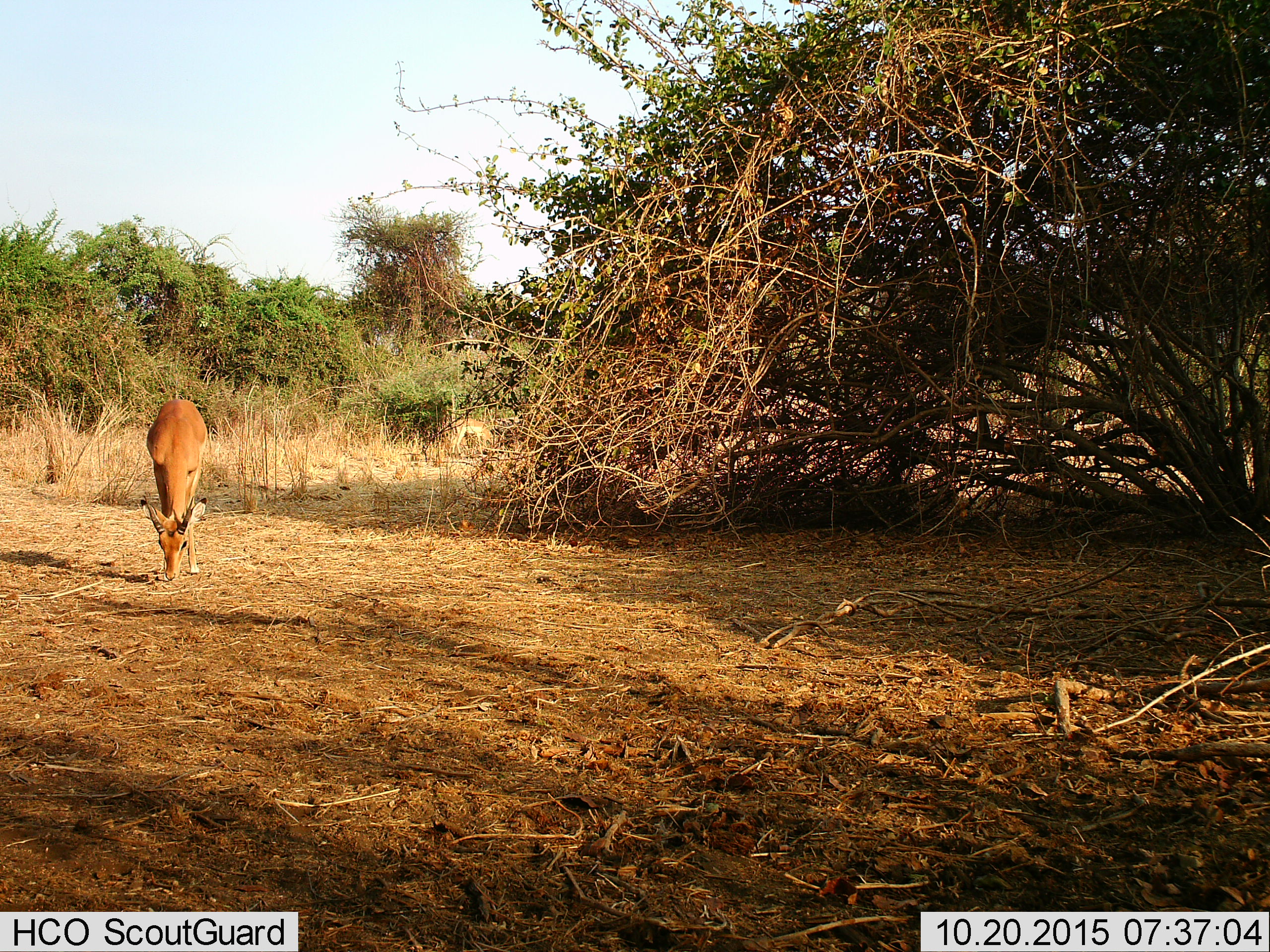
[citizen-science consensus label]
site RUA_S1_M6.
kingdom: Animalia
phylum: Chordata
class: Mammalia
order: Artiodactyla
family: Bovidae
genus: Aepyceros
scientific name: Aepyceros melampus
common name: impala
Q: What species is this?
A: Impala (Aepyceros melampus).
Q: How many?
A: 1.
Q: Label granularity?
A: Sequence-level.